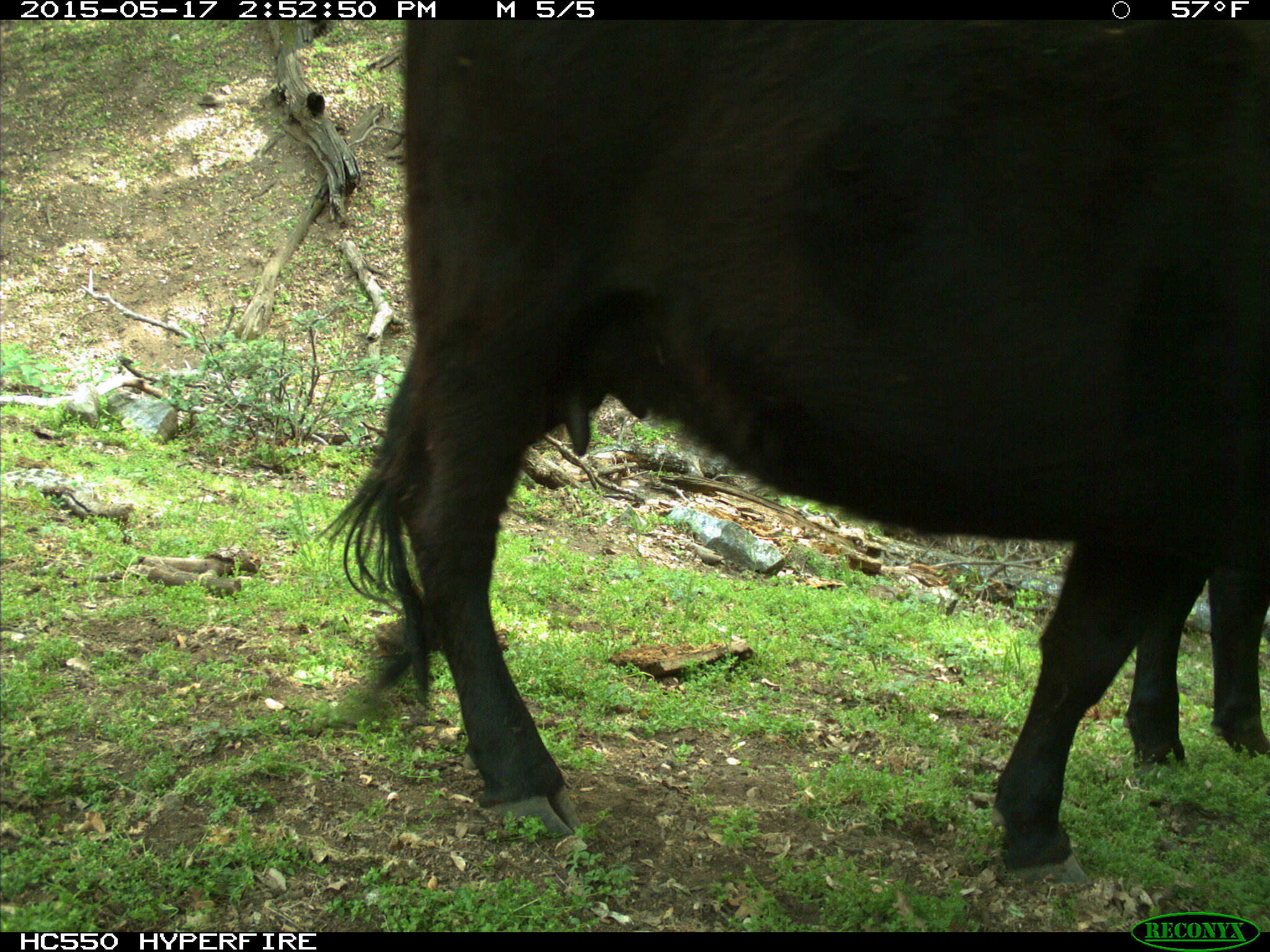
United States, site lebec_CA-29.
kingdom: Animalia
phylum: Chordata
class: Mammalia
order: Artiodactyla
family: Bovidae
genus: Bos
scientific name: Bos taurus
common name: domestic cow